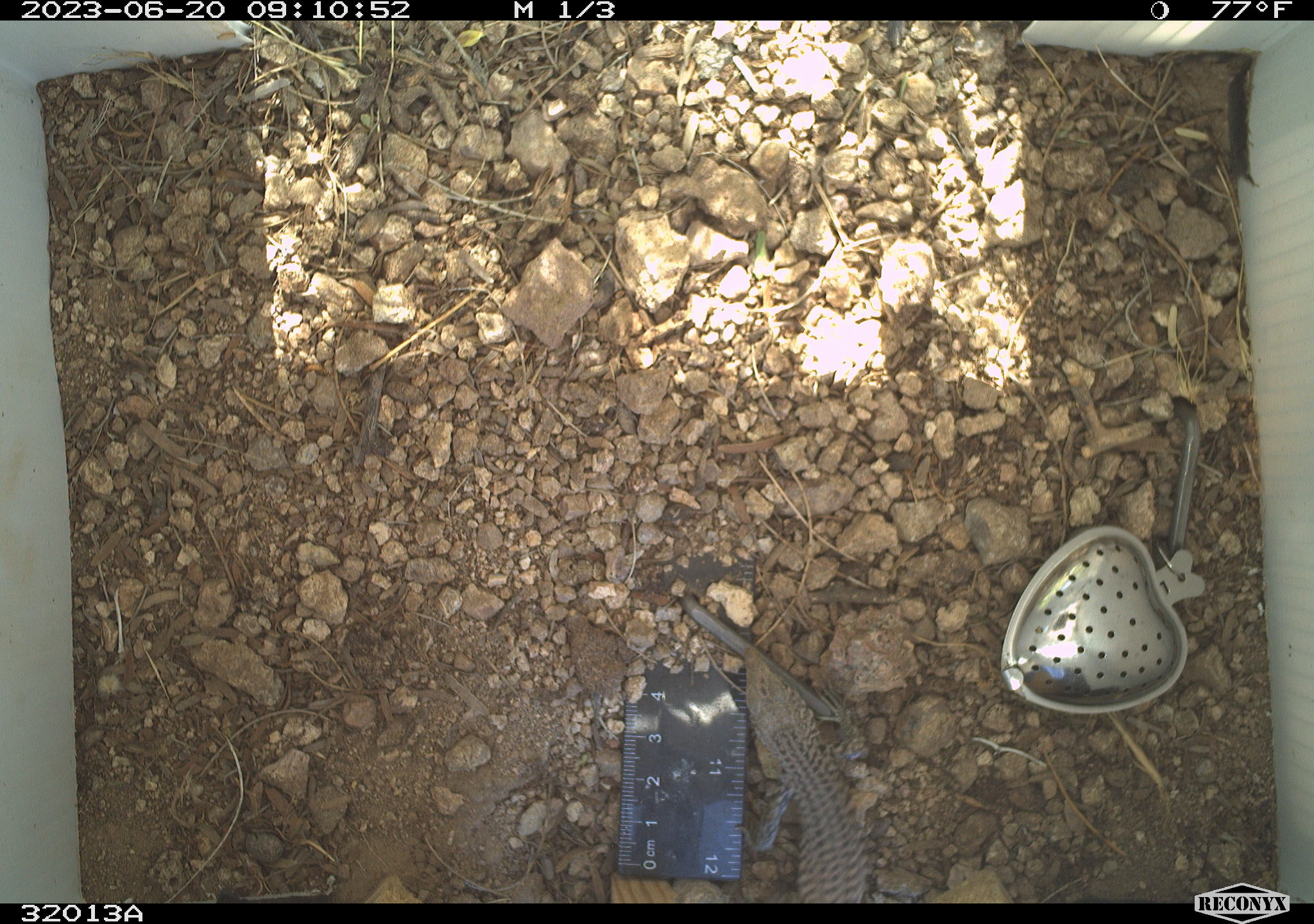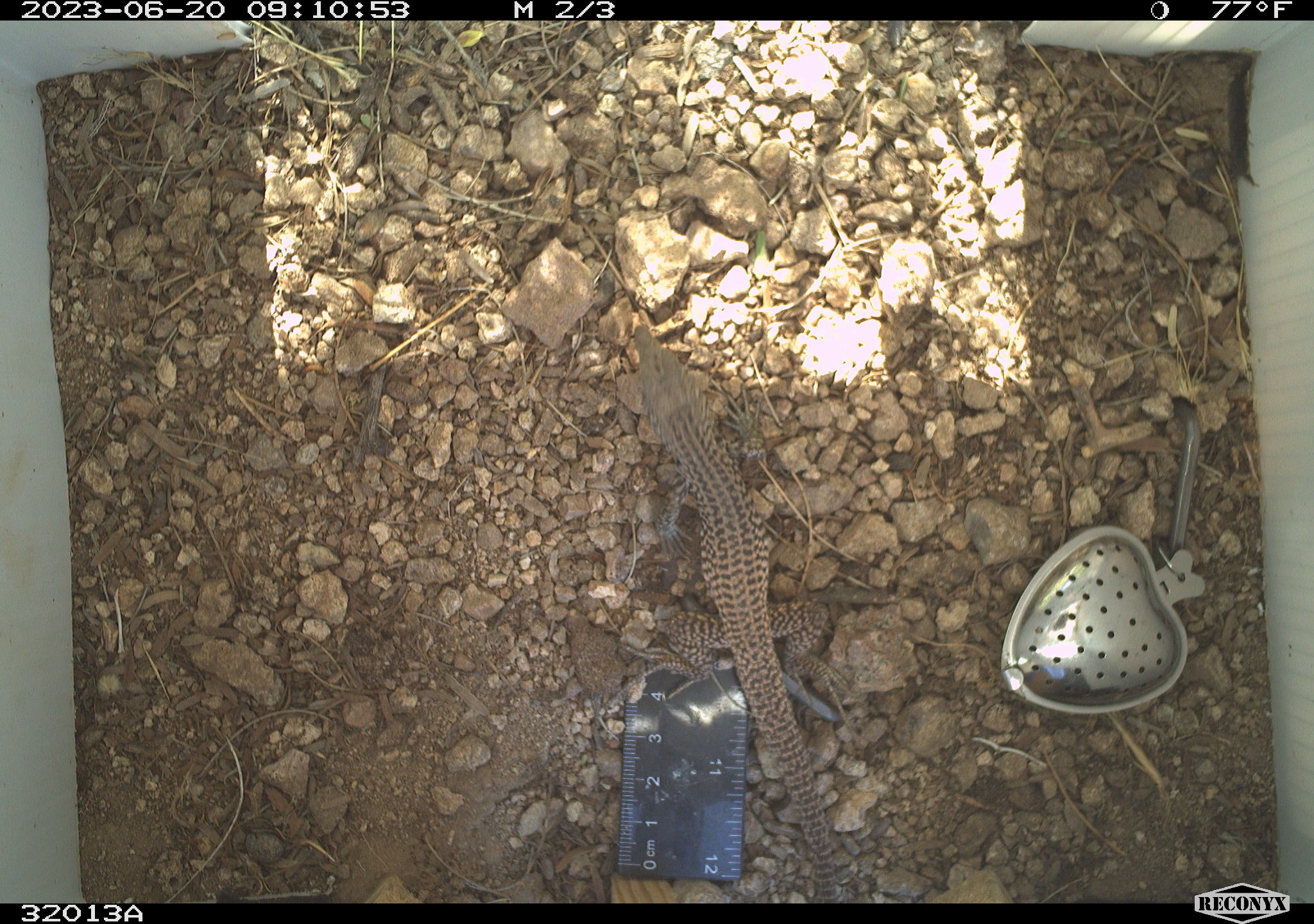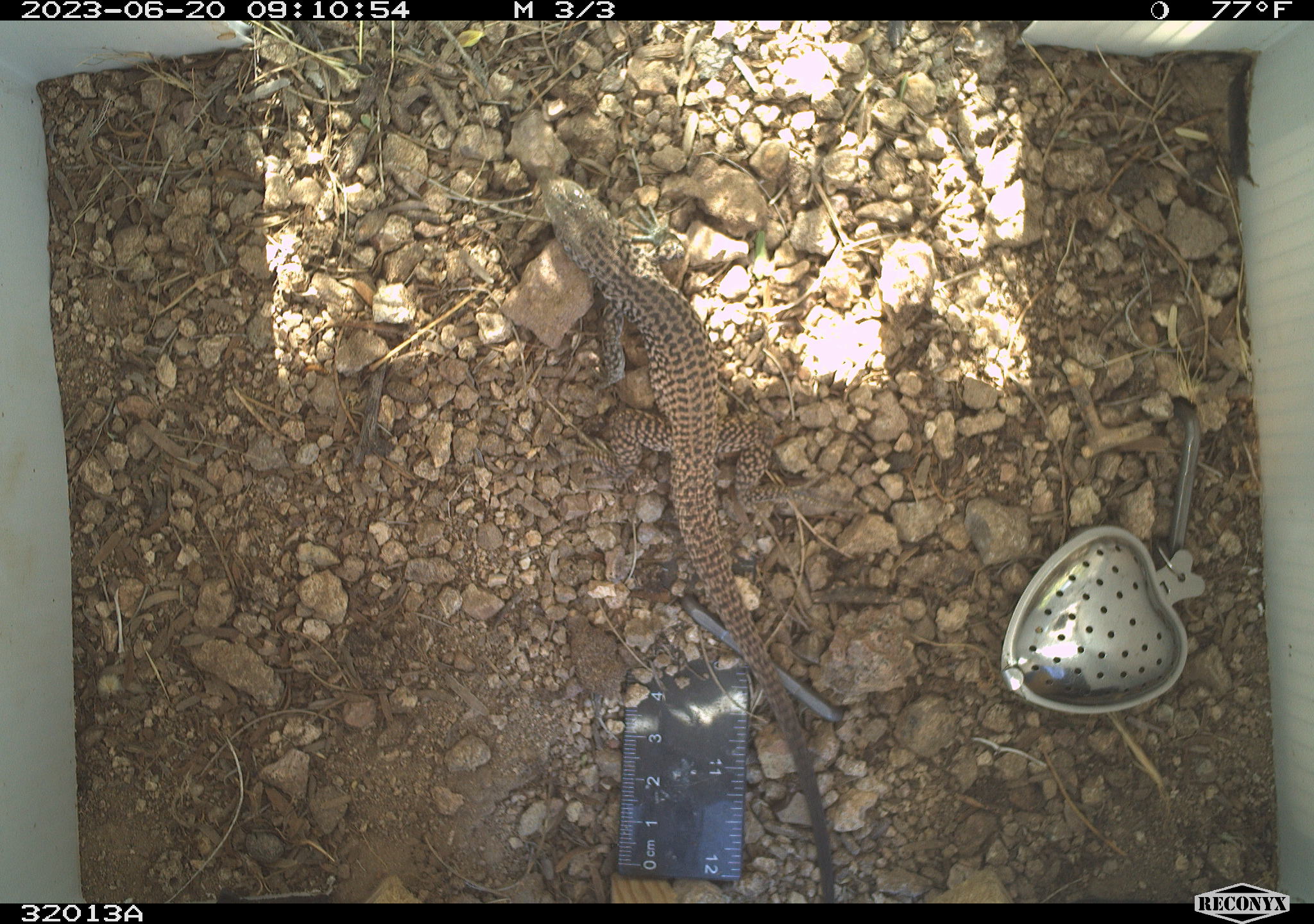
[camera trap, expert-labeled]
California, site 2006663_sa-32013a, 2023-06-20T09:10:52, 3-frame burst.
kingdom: Animalia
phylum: Chordata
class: Reptilia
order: Squamata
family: Teiidae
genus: Aspidoscelis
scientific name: Aspidoscelis tigris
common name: western whiptail